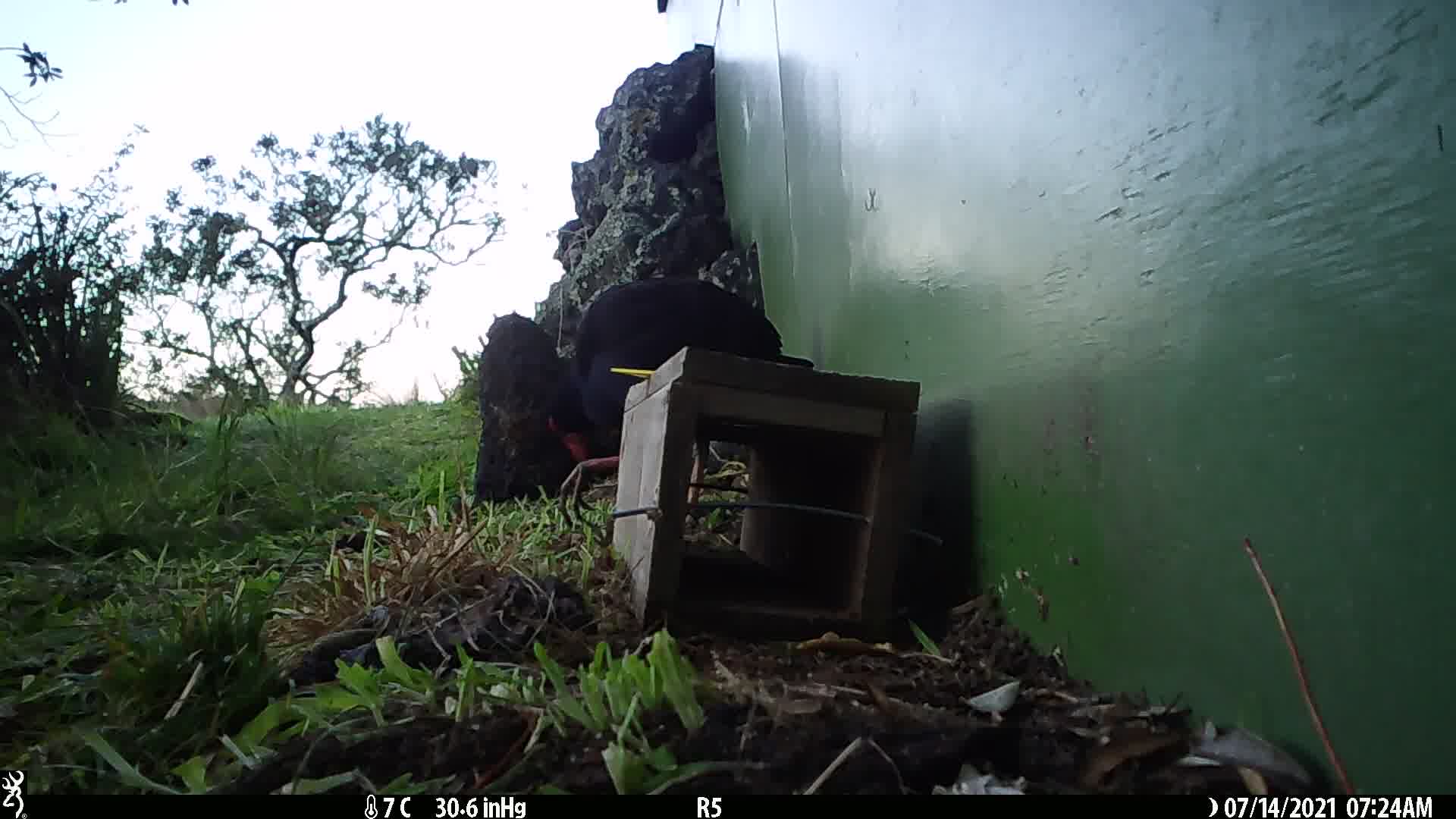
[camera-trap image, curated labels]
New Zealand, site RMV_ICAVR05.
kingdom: Animalia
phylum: Chordata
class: Aves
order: Gruiformes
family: Rallidae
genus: Porphyrio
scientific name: Porphyrio melanotus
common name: australasian swamphen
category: pukeko